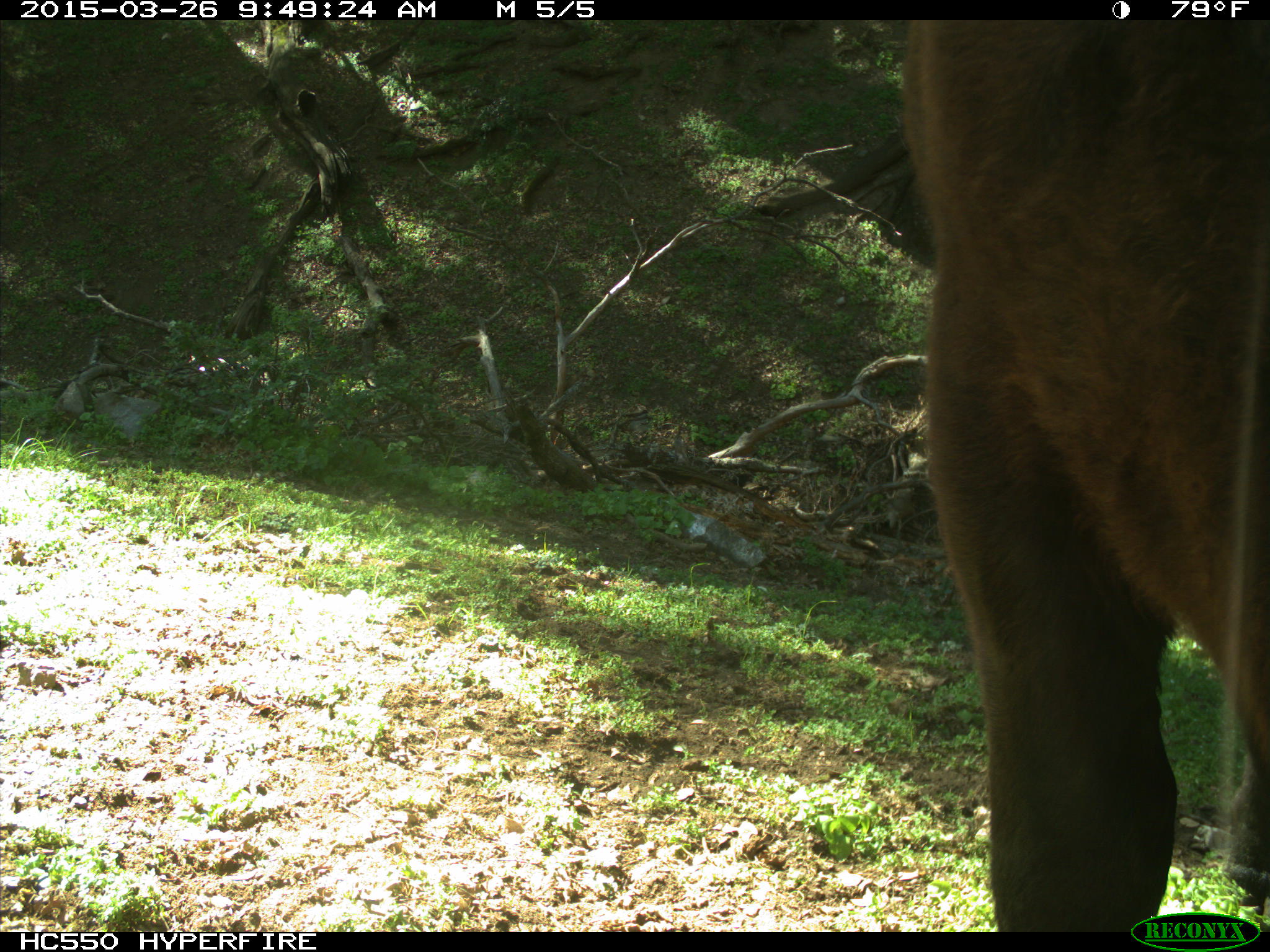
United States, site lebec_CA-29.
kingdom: Animalia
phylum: Chordata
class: Mammalia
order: Artiodactyla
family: Bovidae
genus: Bos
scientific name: Bos taurus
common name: domestic cow